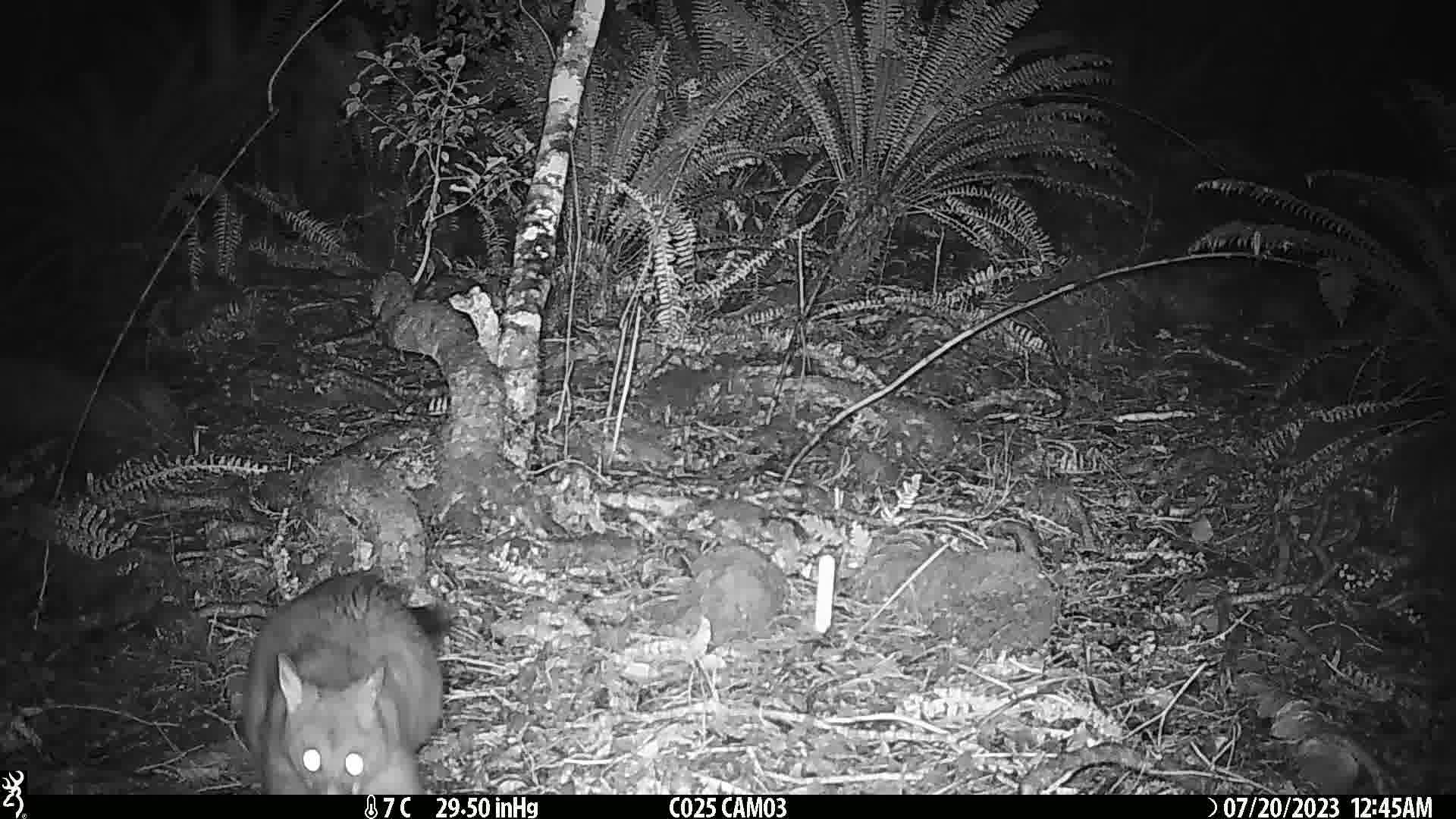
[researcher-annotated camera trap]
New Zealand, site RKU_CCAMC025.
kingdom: Animalia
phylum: Chordata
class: Mammalia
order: Diprotodontia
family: Phalangeridae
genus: Trichosurus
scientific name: Trichosurus vulpecula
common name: common brushtail possum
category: possum